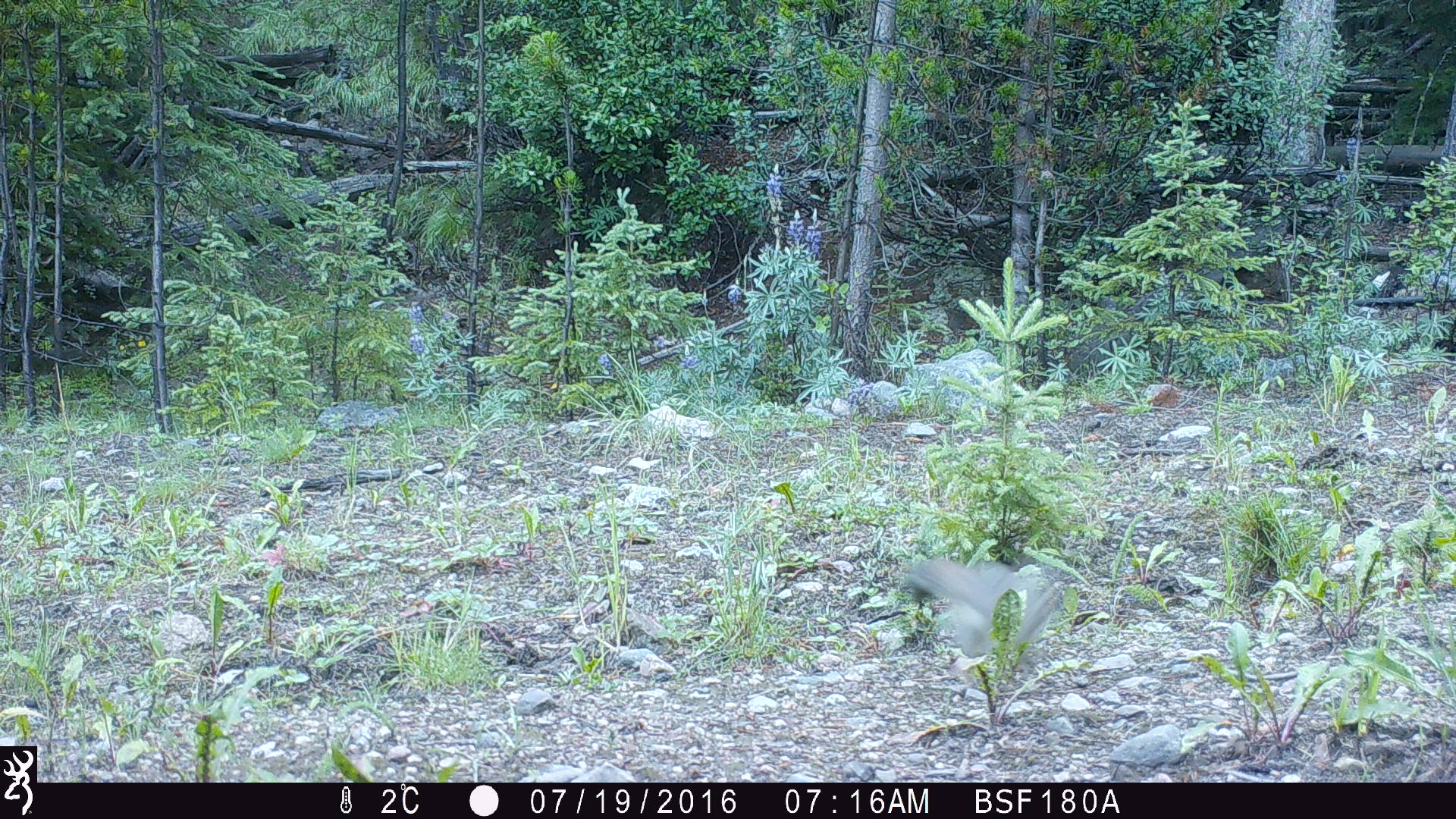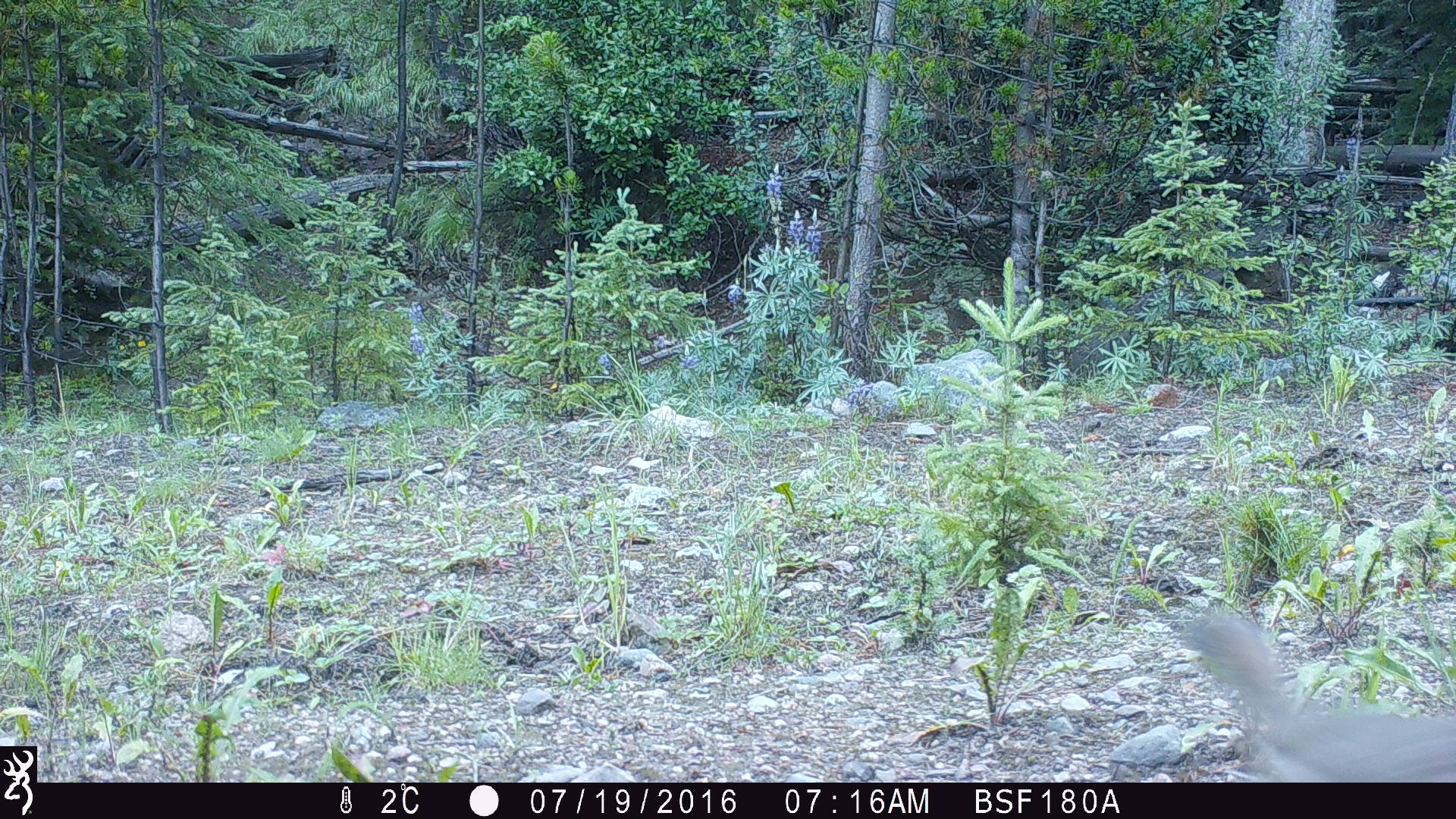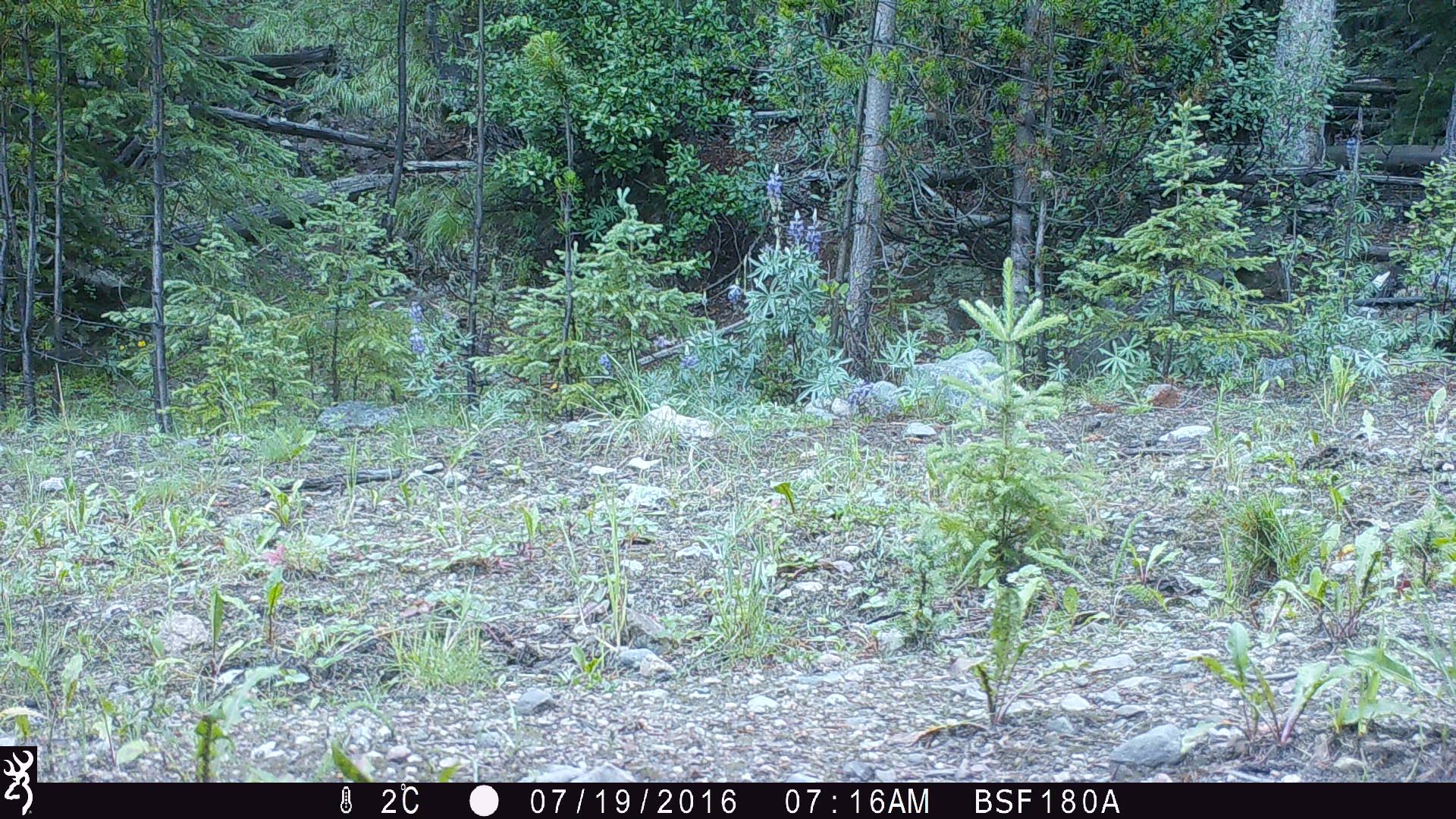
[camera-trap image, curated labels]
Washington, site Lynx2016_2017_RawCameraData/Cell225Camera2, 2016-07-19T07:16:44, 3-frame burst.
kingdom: Animalia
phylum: Chordata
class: Mammalia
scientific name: Mammalia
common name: small mammal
Small mammal (Mammalia). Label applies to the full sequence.